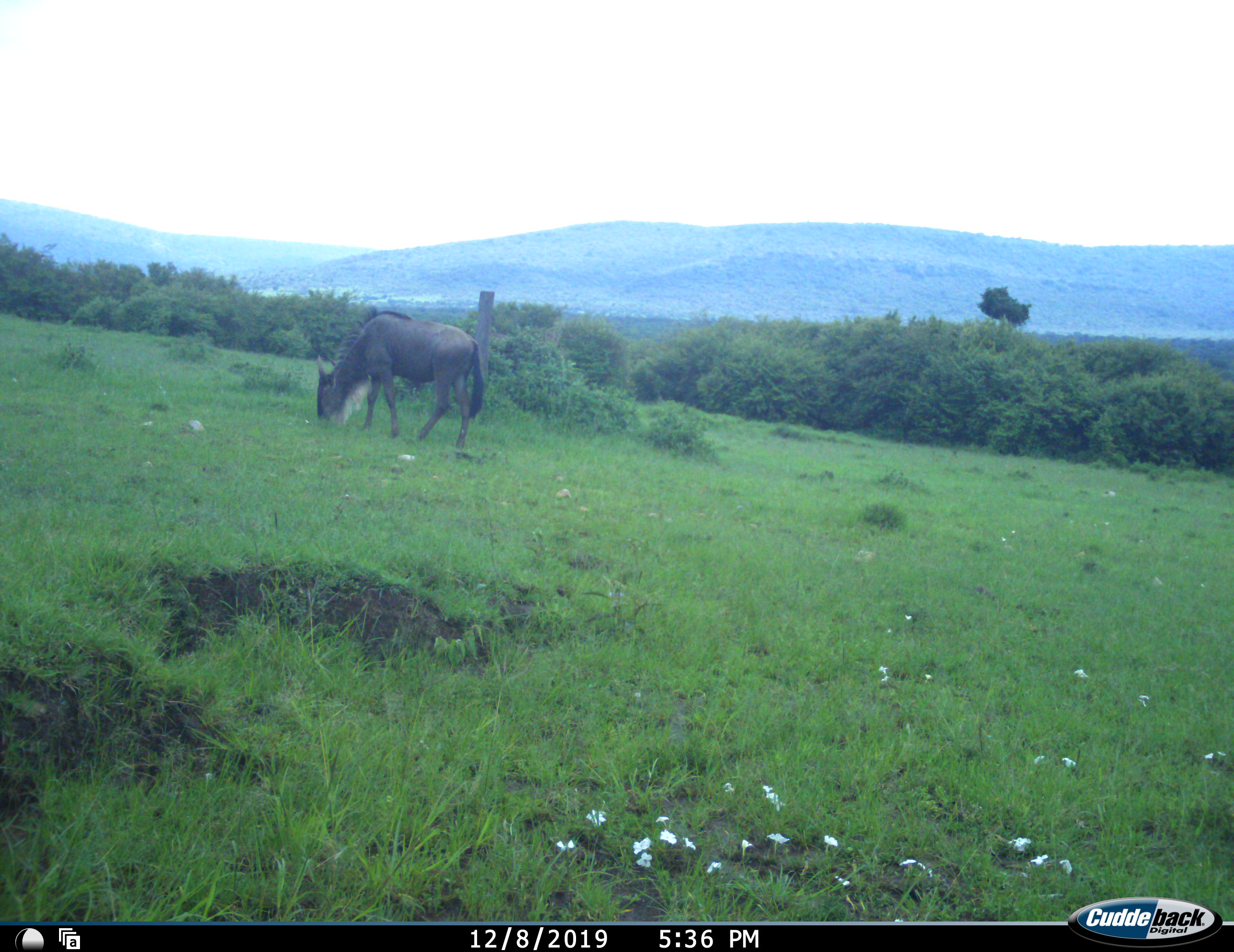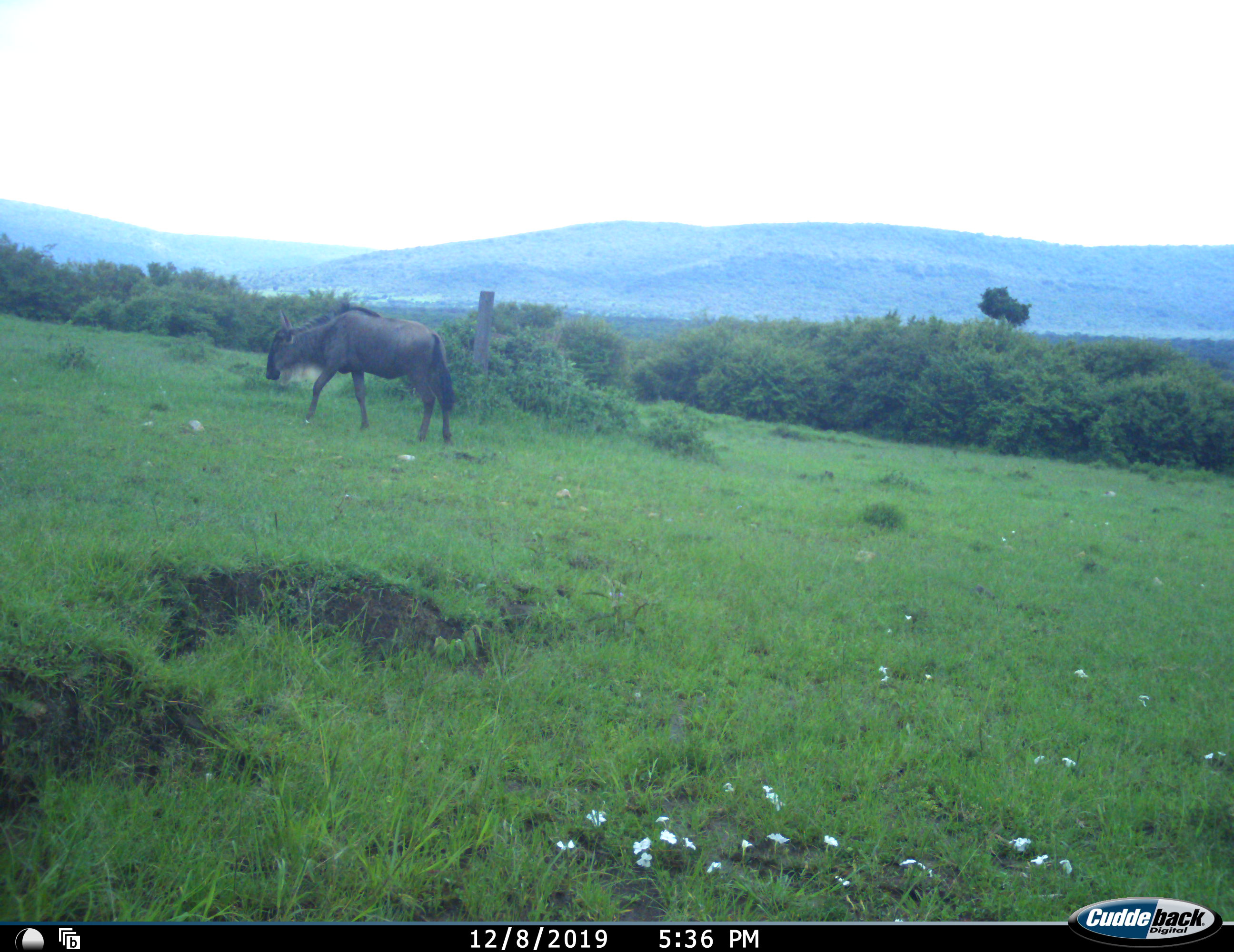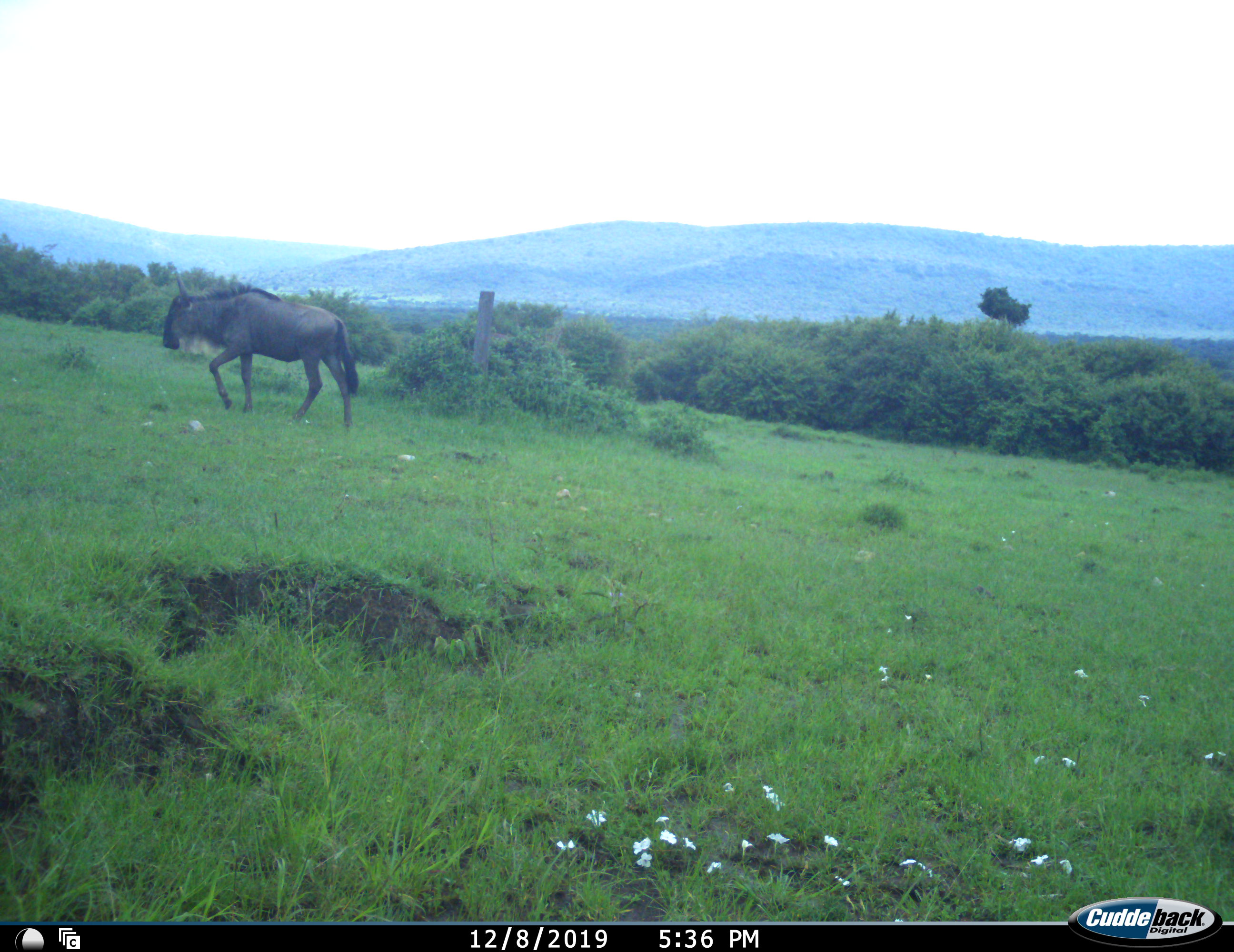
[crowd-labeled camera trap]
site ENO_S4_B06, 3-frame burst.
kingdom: Animalia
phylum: Chordata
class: Mammalia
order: Artiodactyla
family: Bovidae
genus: Connochaetes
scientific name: Connochaetes taurinus taurinus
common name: blue wildebeest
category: wildebeestblue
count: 1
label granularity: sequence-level